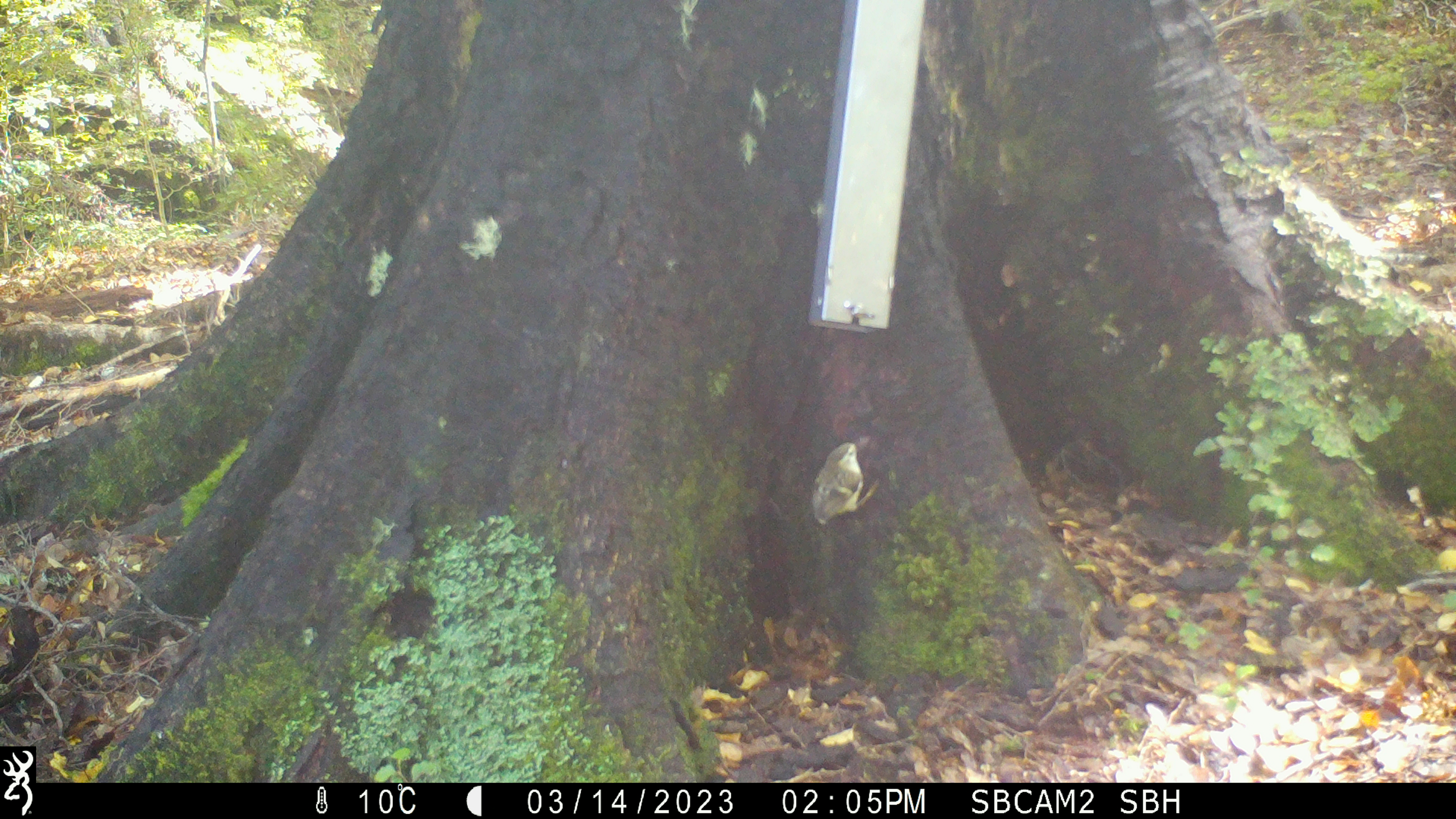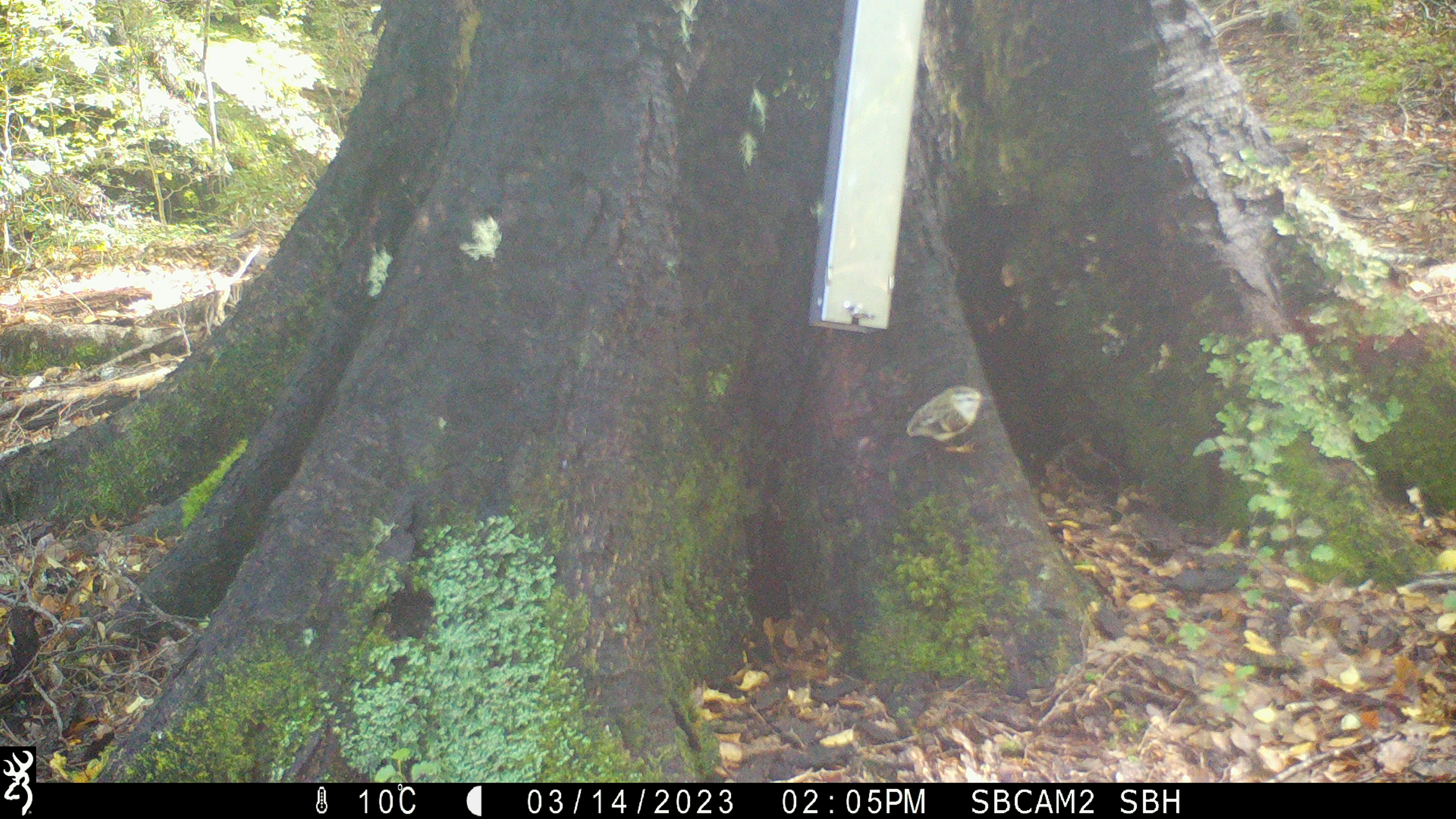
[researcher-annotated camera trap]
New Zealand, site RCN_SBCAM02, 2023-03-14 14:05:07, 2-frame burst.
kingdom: Animalia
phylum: Chordata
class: Aves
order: Passeriformes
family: Acanthisittidae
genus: Acanthisitta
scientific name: Acanthisitta chloris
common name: rifleman